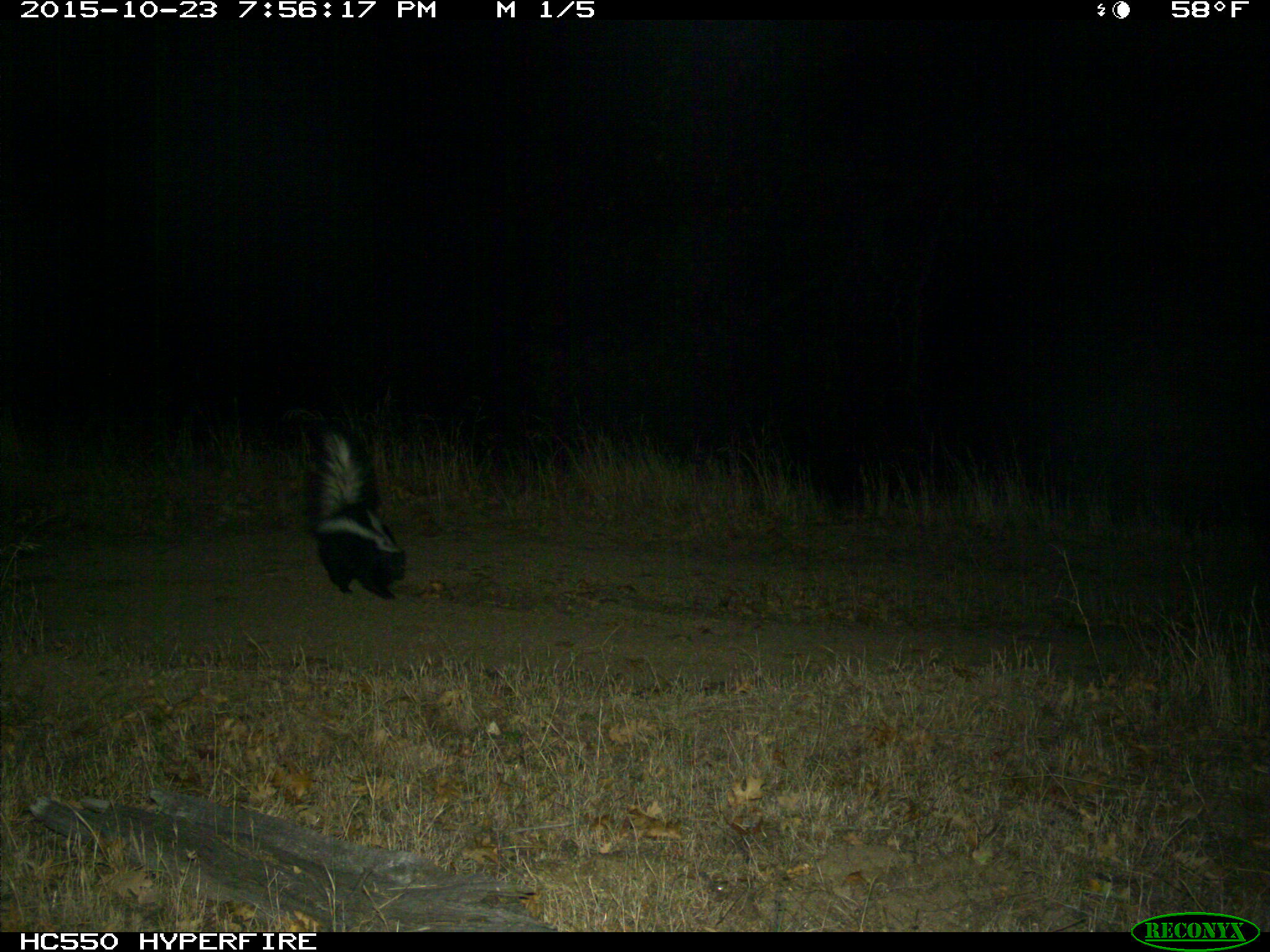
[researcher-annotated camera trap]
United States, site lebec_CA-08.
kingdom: Animalia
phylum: Chordata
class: Mammalia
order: Carnivora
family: Mephitidae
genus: Mephitis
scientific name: Mephitis mephitis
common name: striped skunk